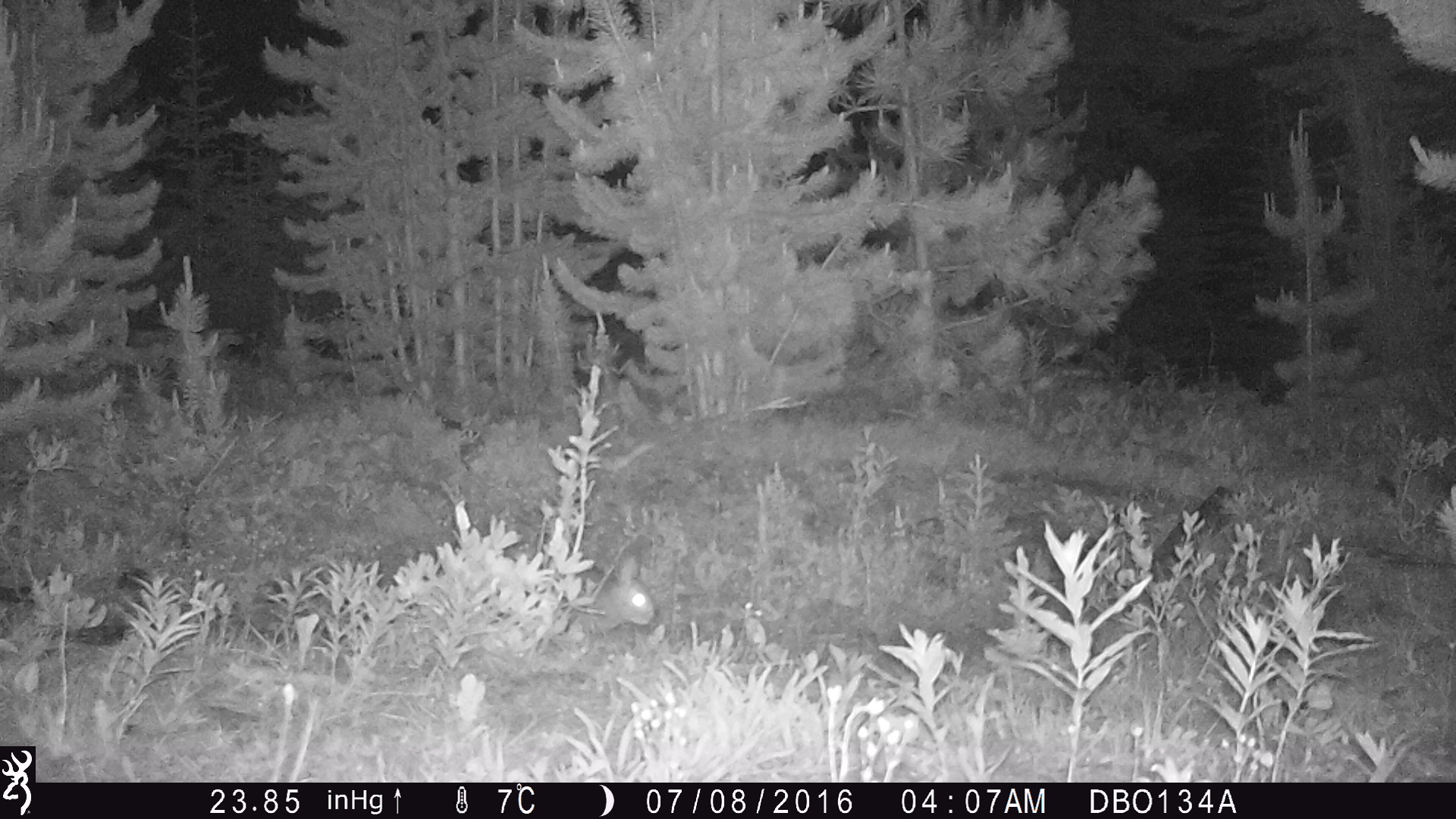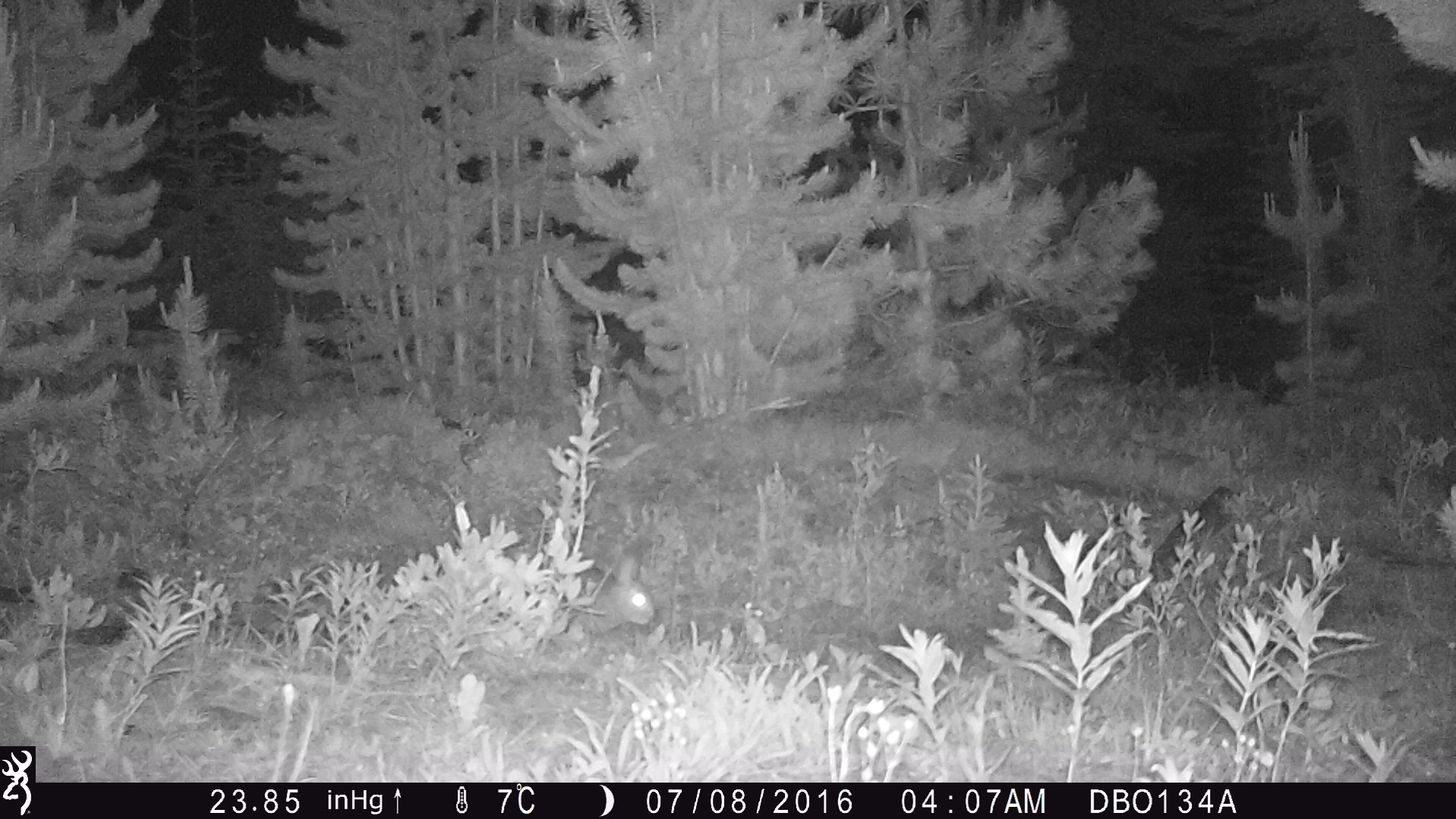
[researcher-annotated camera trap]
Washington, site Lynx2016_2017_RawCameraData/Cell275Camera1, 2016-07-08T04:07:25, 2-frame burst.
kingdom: Animalia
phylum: Chordata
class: Mammalia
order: Lagomorpha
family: Leporidae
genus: Lepus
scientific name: Lepus americanus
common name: snowshoe hare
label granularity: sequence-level